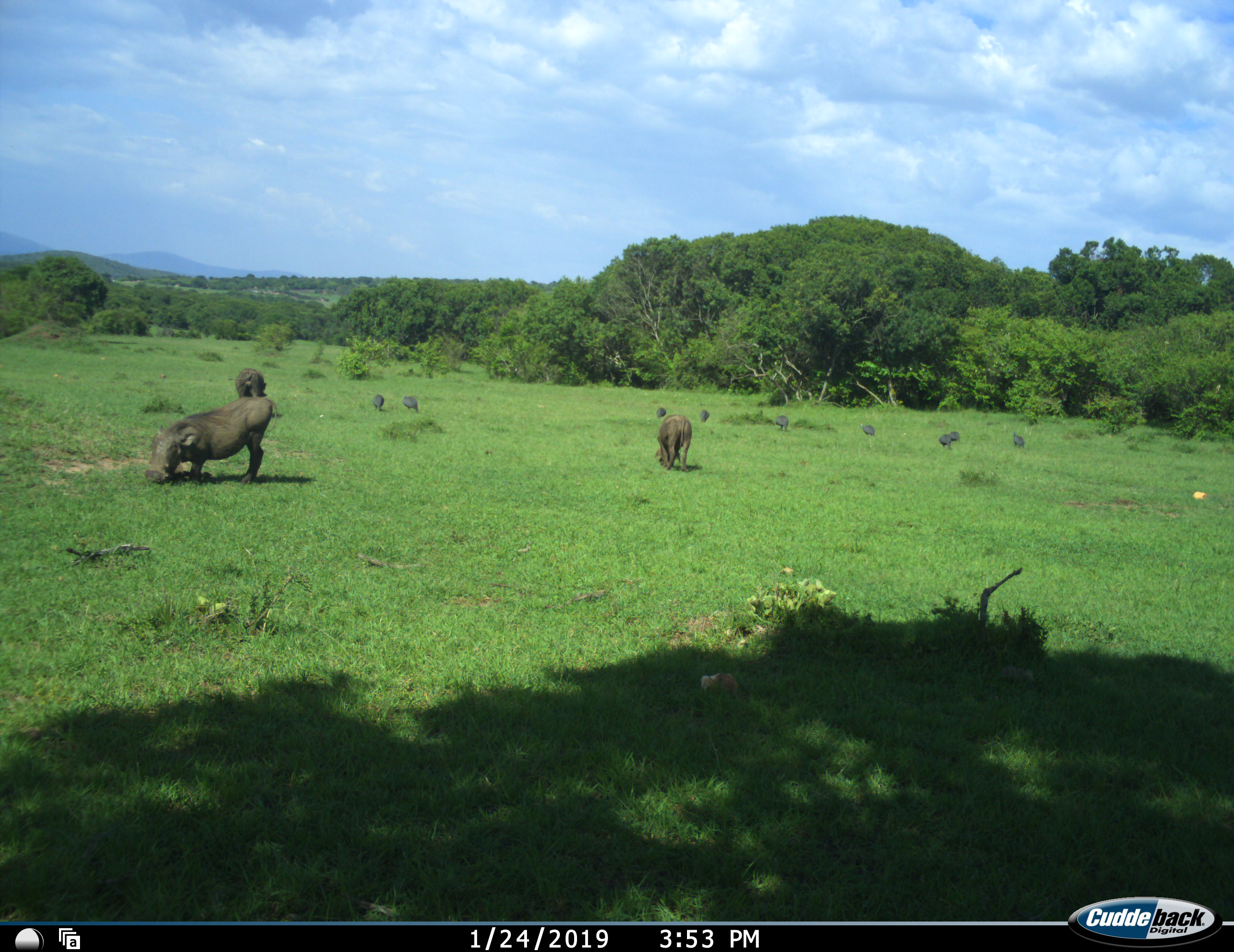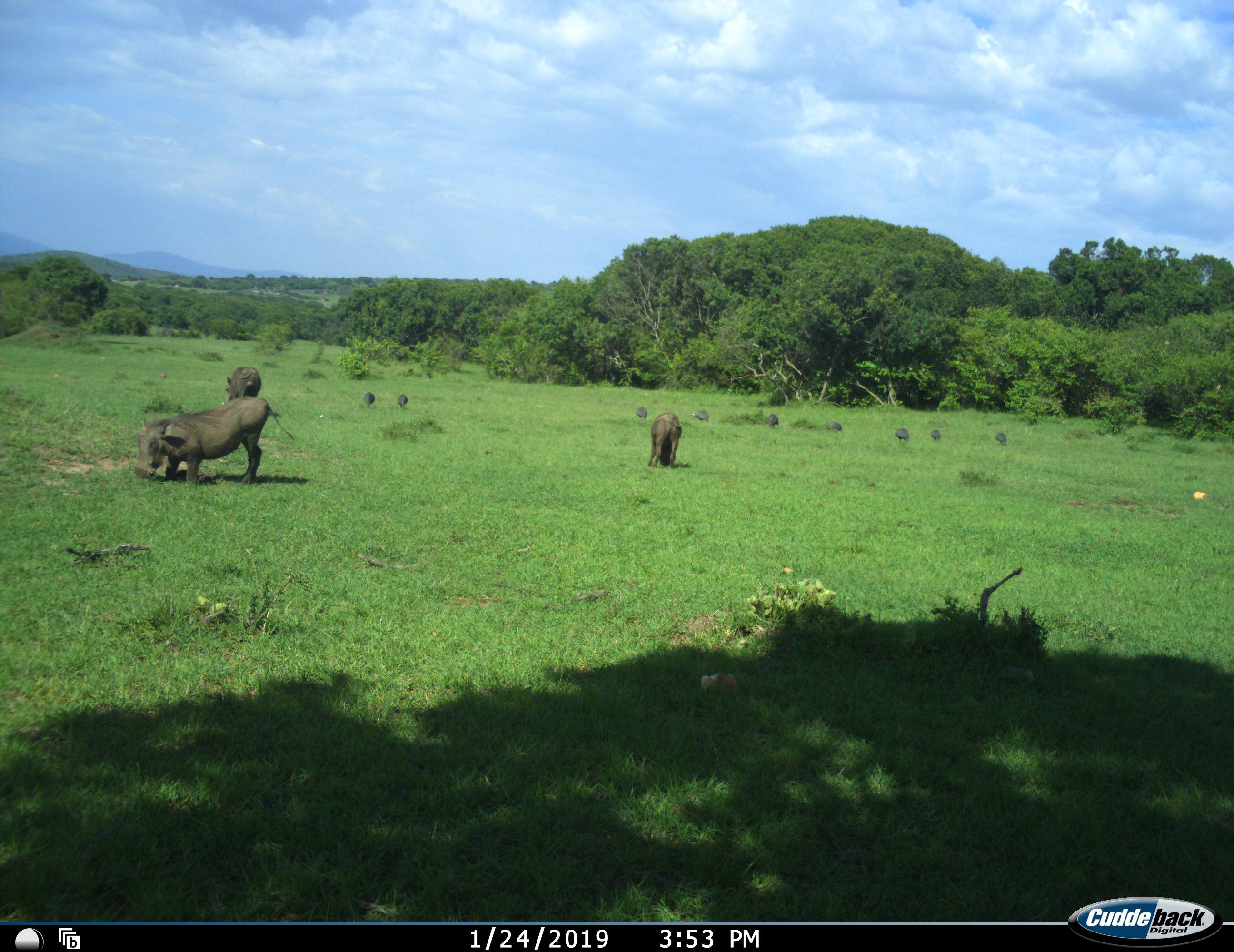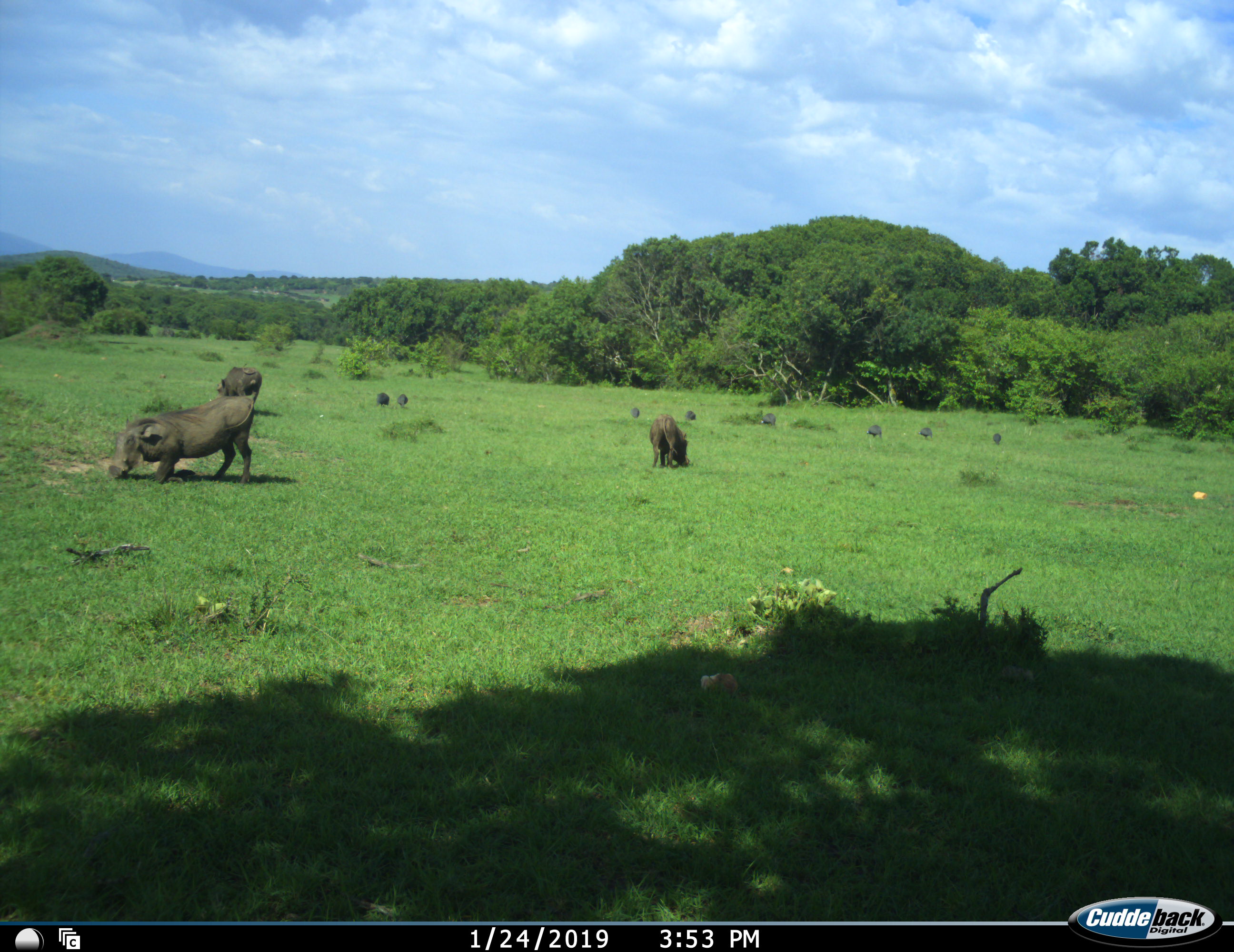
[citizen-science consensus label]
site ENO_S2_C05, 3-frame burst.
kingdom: Animalia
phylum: Chordata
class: Aves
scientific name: Aves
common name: bird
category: birdother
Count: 8.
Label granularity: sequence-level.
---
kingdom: Animalia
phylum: Chordata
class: Mammalia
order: Artiodactyla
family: Suidae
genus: Phacochoerus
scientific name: Phacochoerus africanus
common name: warthog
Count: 3.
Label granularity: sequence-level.